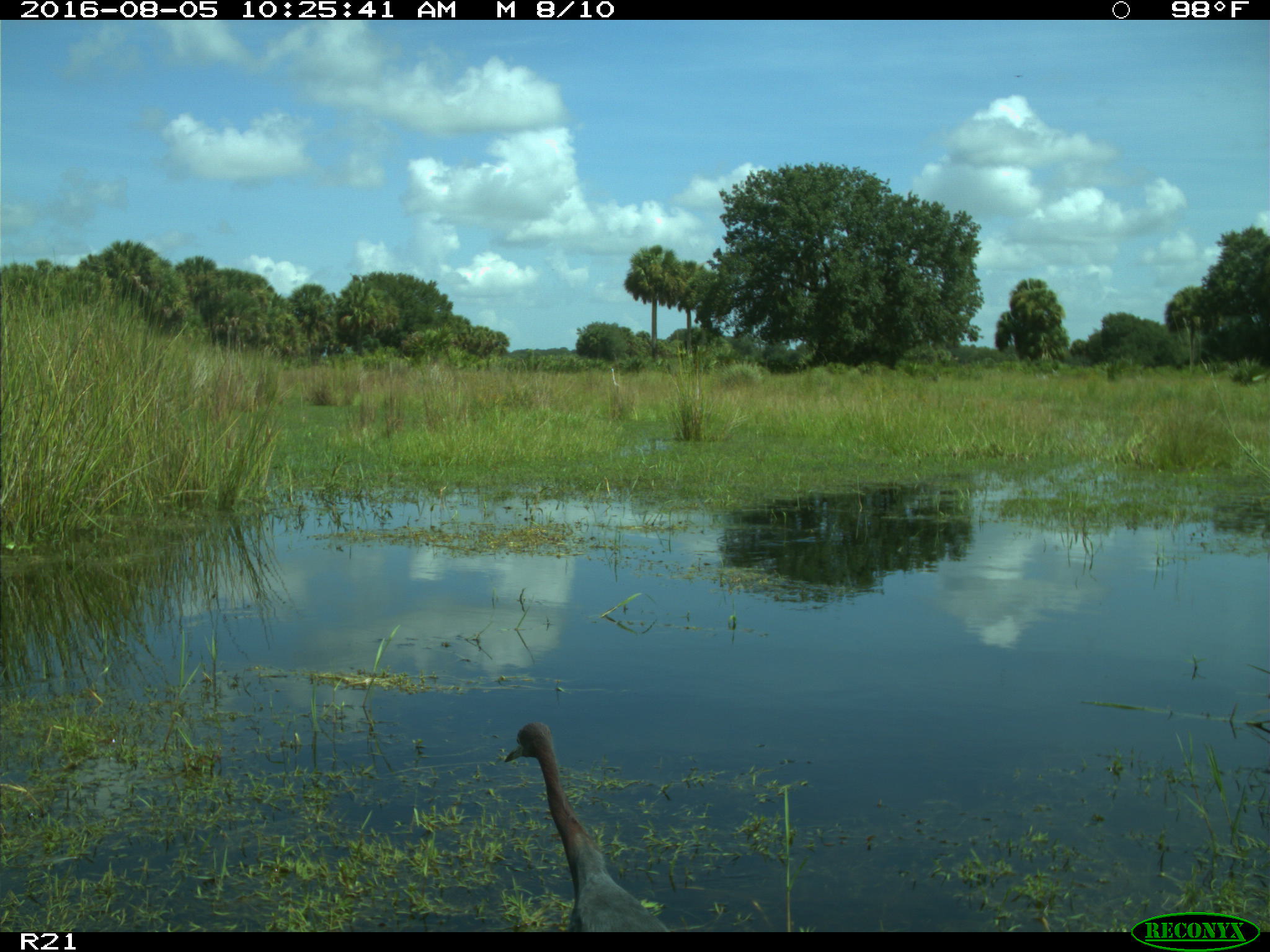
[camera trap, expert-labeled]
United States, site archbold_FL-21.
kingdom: Animalia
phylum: Chordata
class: Aves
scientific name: Aves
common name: birds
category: unidentified bird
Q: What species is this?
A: Unidentified bird (birds) (Aves).